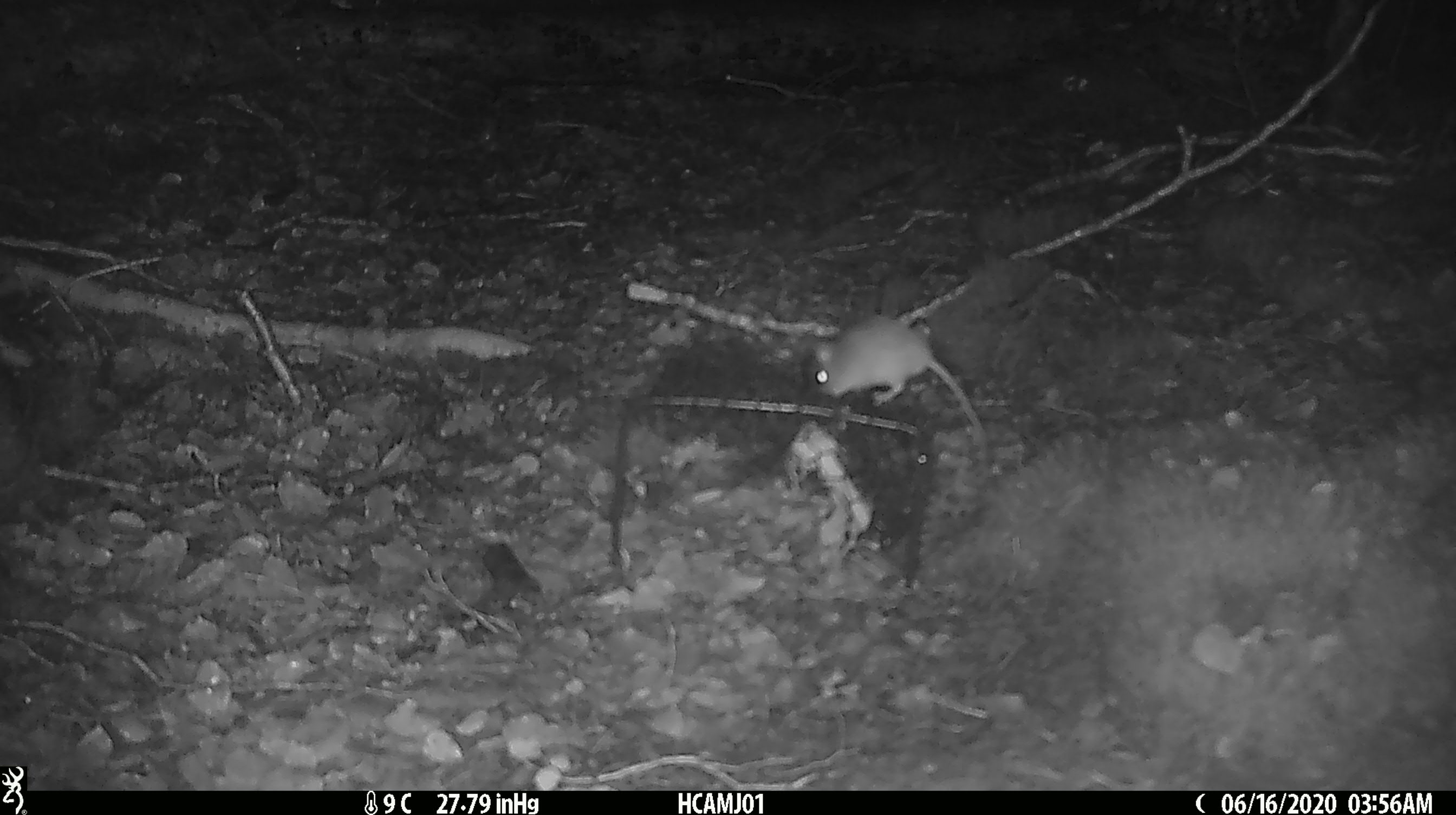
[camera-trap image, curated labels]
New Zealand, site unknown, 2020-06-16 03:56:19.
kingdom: Animalia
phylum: Chordata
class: Mammalia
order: Rodentia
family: Muridae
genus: Mus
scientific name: Mus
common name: mouse